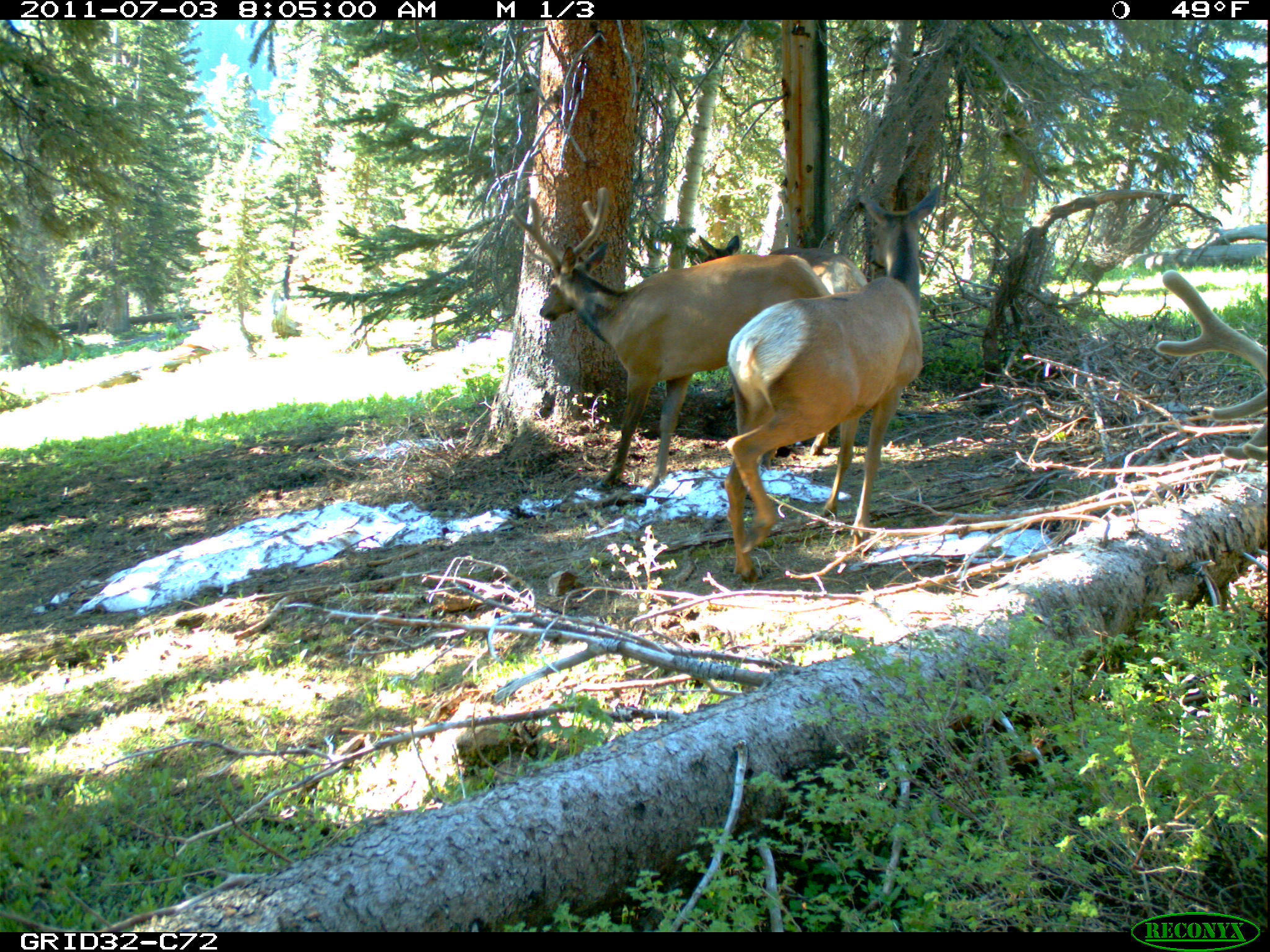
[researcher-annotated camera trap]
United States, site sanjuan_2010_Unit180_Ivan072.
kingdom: Animalia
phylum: Chordata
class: Mammalia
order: Artiodactyla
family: Cervidae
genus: Cervus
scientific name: Cervus elaphus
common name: red deer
Cervus elaphus (red deer).